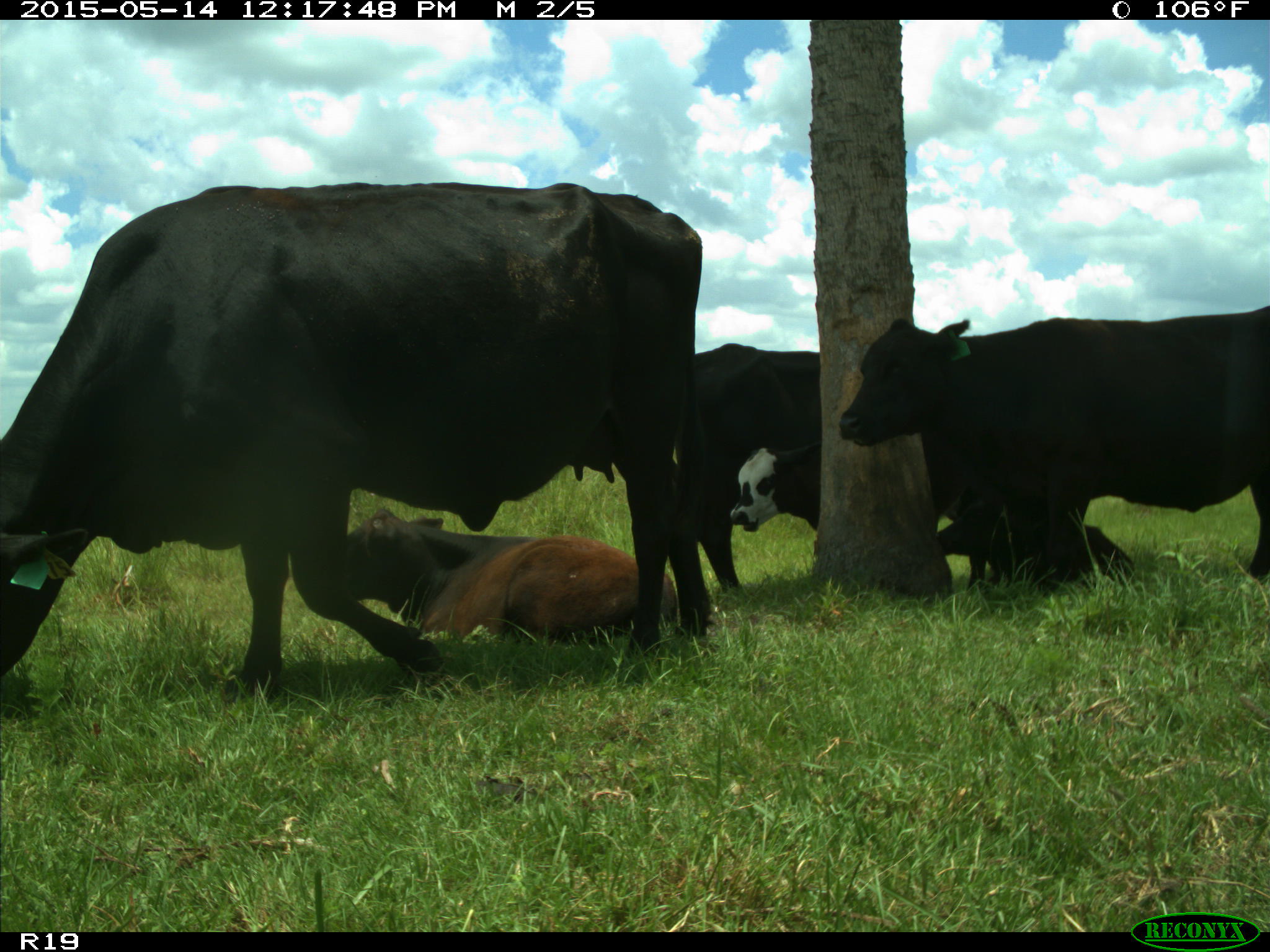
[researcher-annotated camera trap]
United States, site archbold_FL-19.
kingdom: Animalia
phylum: Chordata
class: Mammalia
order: Artiodactyla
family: Bovidae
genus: Bos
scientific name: Bos taurus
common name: domestic cow